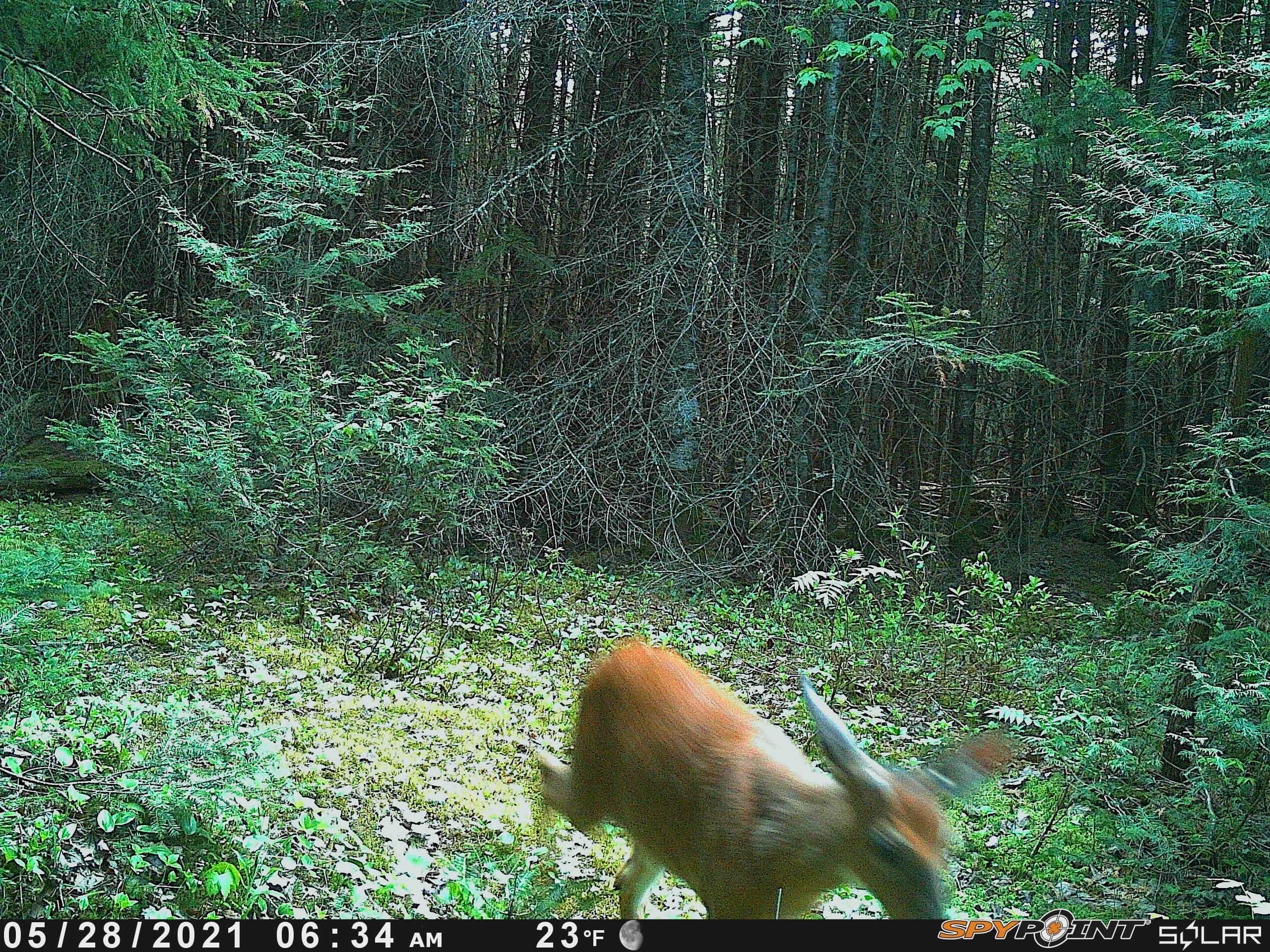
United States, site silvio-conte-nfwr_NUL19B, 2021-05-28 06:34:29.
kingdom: Animalia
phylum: Chordata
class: Mammalia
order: Artiodactyla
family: Cervidae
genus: Odocoileus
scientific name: Odocoileus virginianus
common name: white-tailed deer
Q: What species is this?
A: White-tailed deer (Odocoileus virginianus).